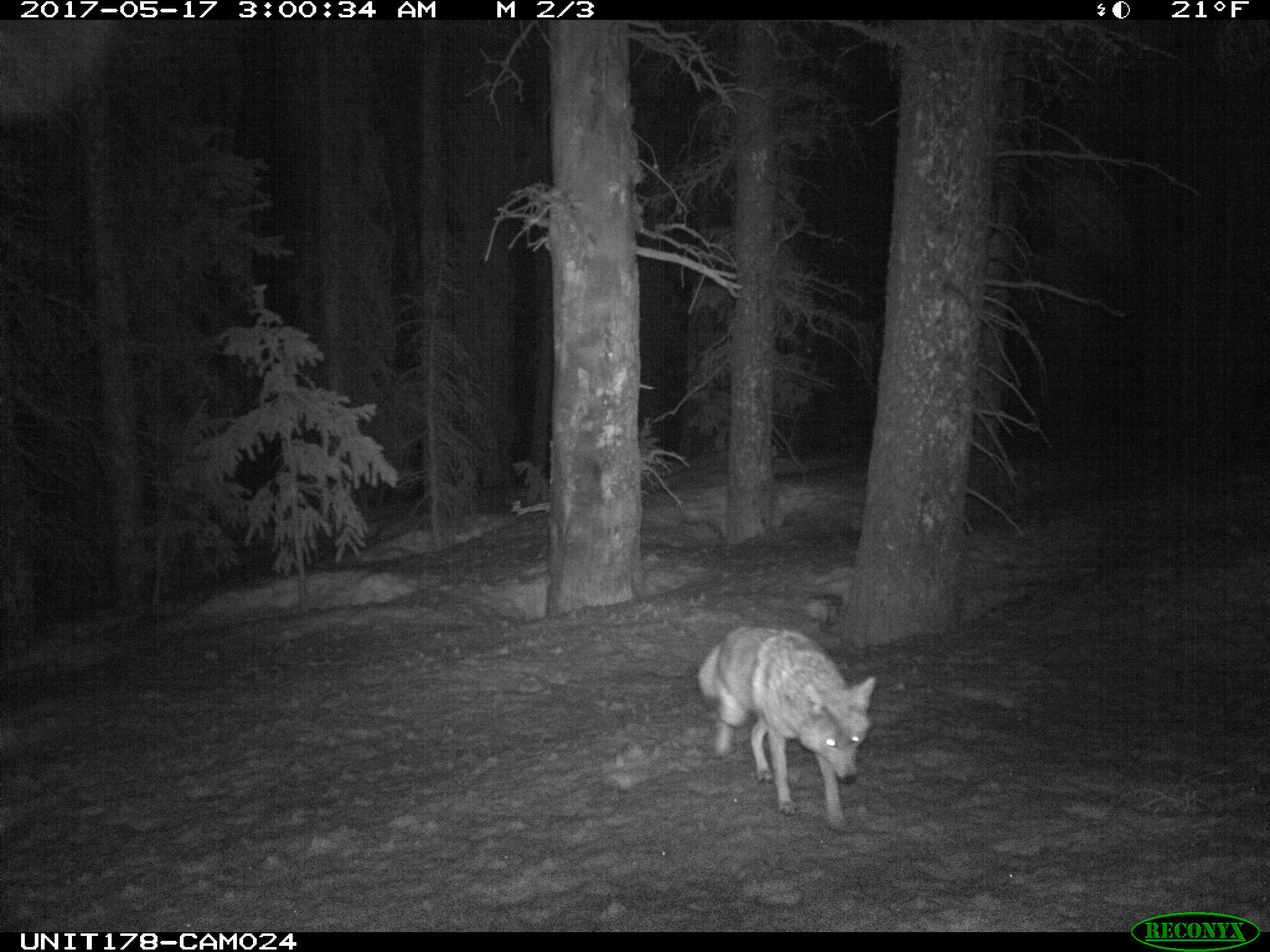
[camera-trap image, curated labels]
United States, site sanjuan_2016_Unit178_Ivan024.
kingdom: Animalia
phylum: Chordata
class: Mammalia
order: Carnivora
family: Canidae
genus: Canis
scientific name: Canis latrans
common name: coyote